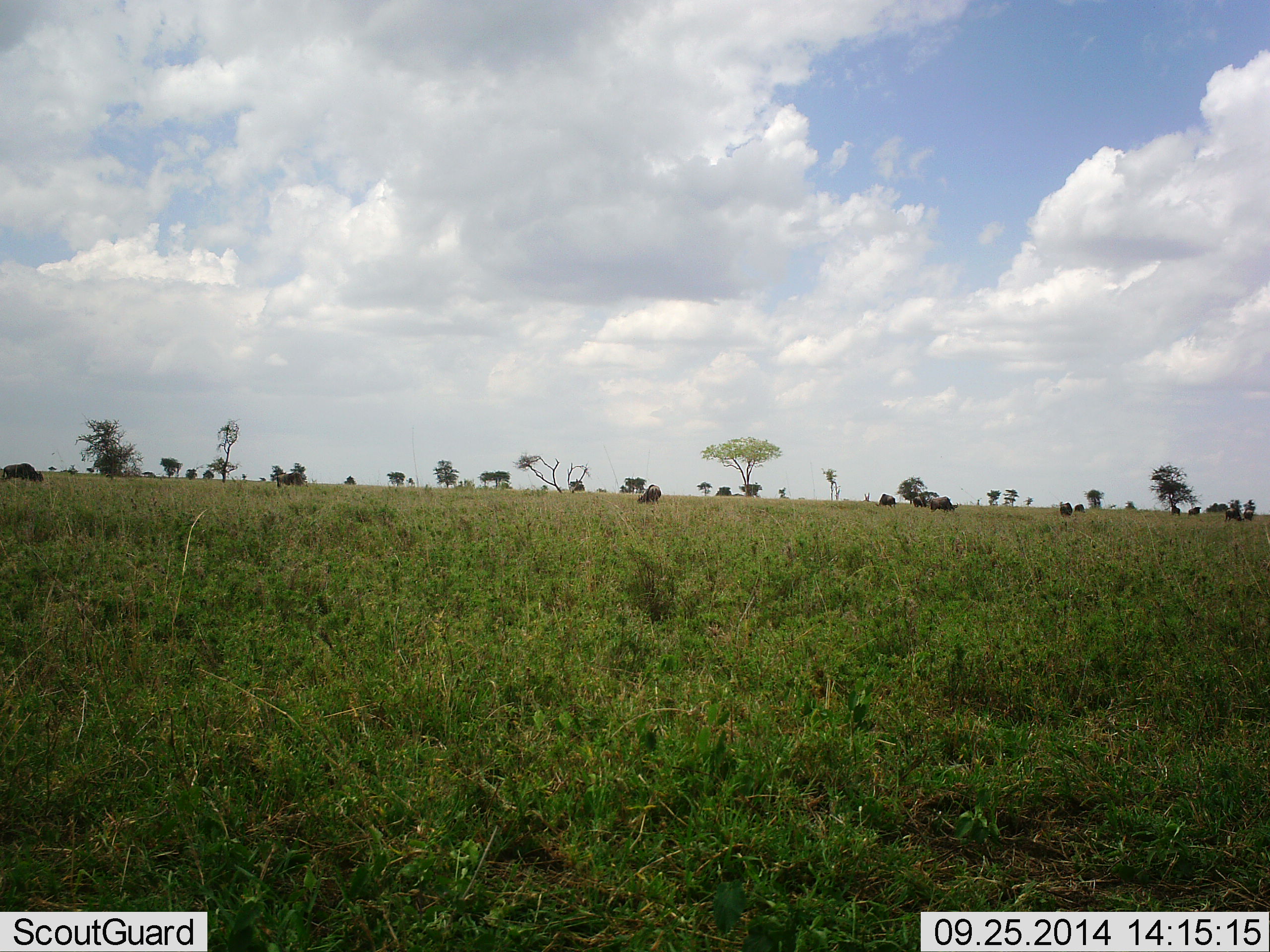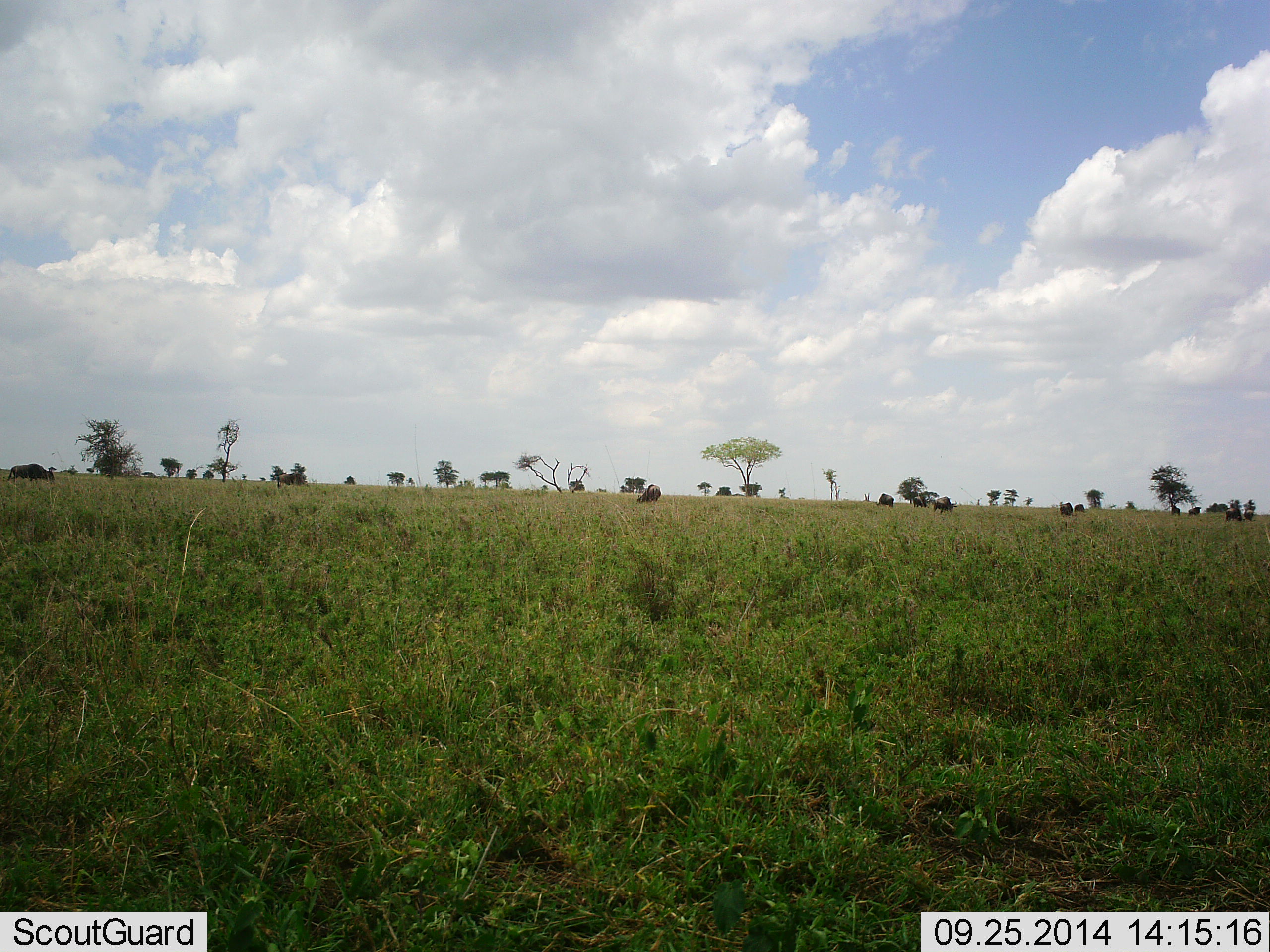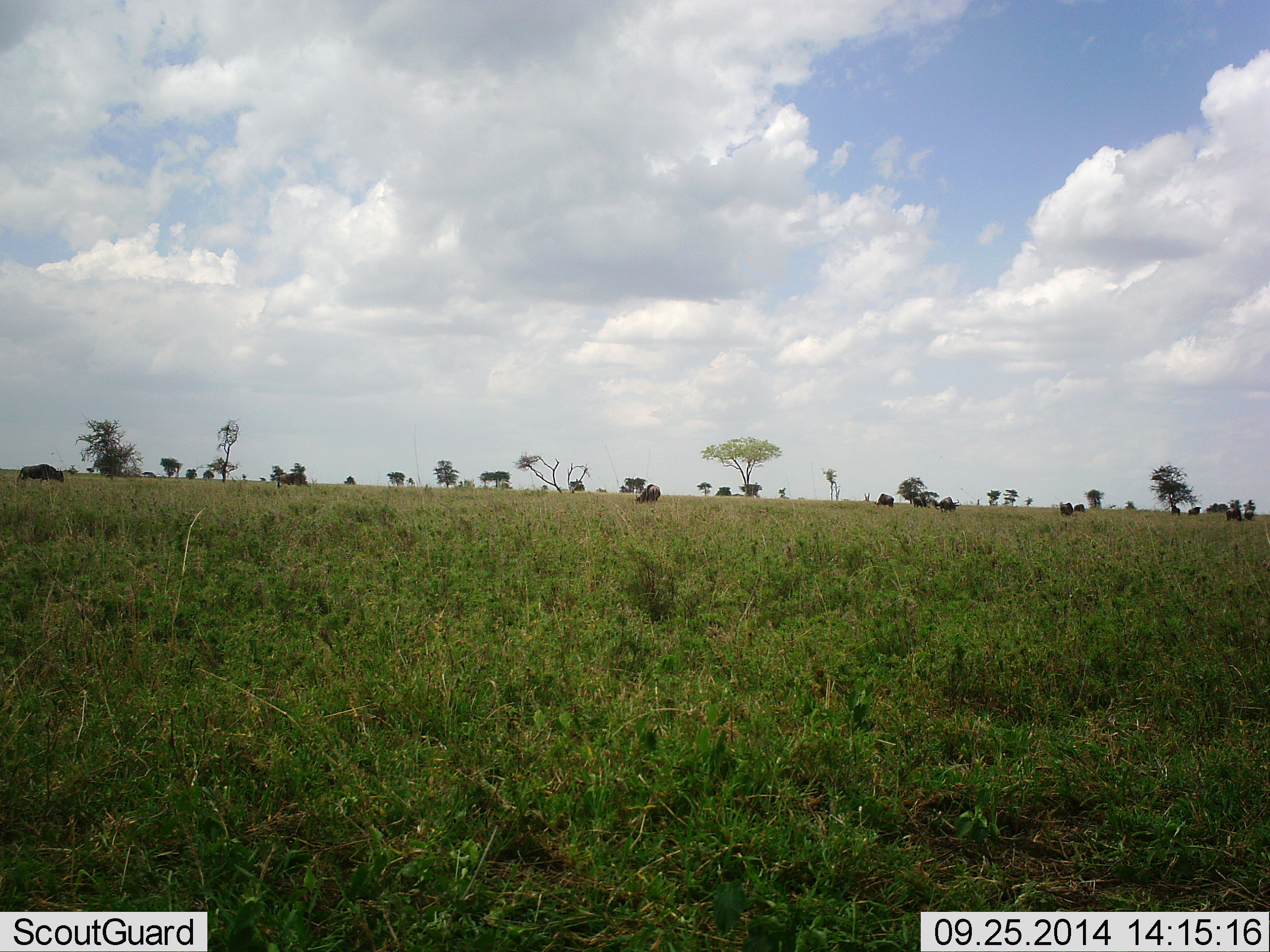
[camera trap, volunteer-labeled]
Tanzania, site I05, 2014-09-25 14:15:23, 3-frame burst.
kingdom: Animalia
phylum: Chordata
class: Mammalia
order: Artiodactyla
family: Bovidae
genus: Connochaetes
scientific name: Connochaetes taurinus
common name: blue wildebeest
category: wildebeest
Wildebeest (blue wildebeest) (Connochaetes taurinus), count 10. Behavior (volunteer vote fractions): standing 20%, resting 0%, moving 30%, interacting 0%. Young present (vote fraction): 0%. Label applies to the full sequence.